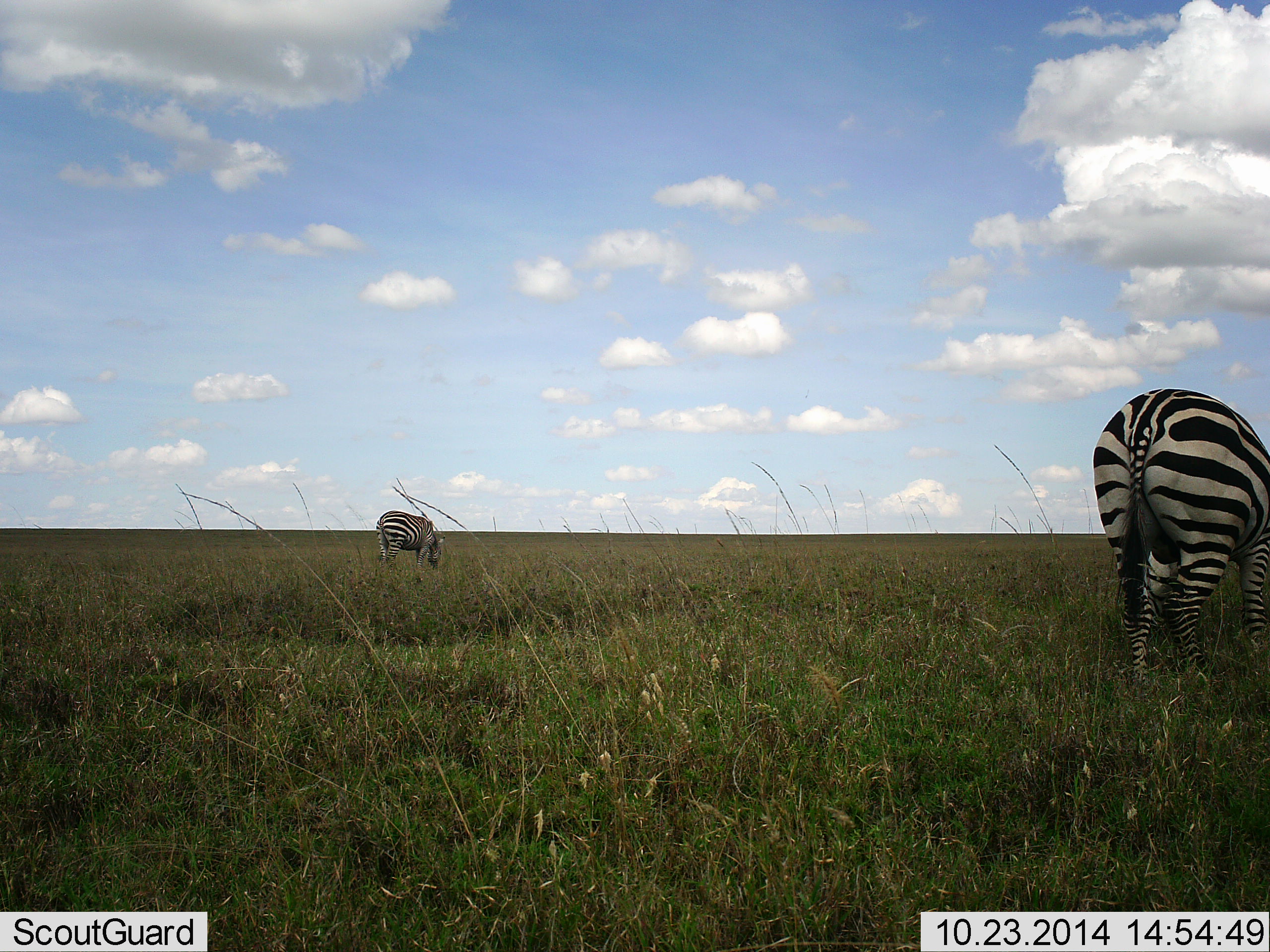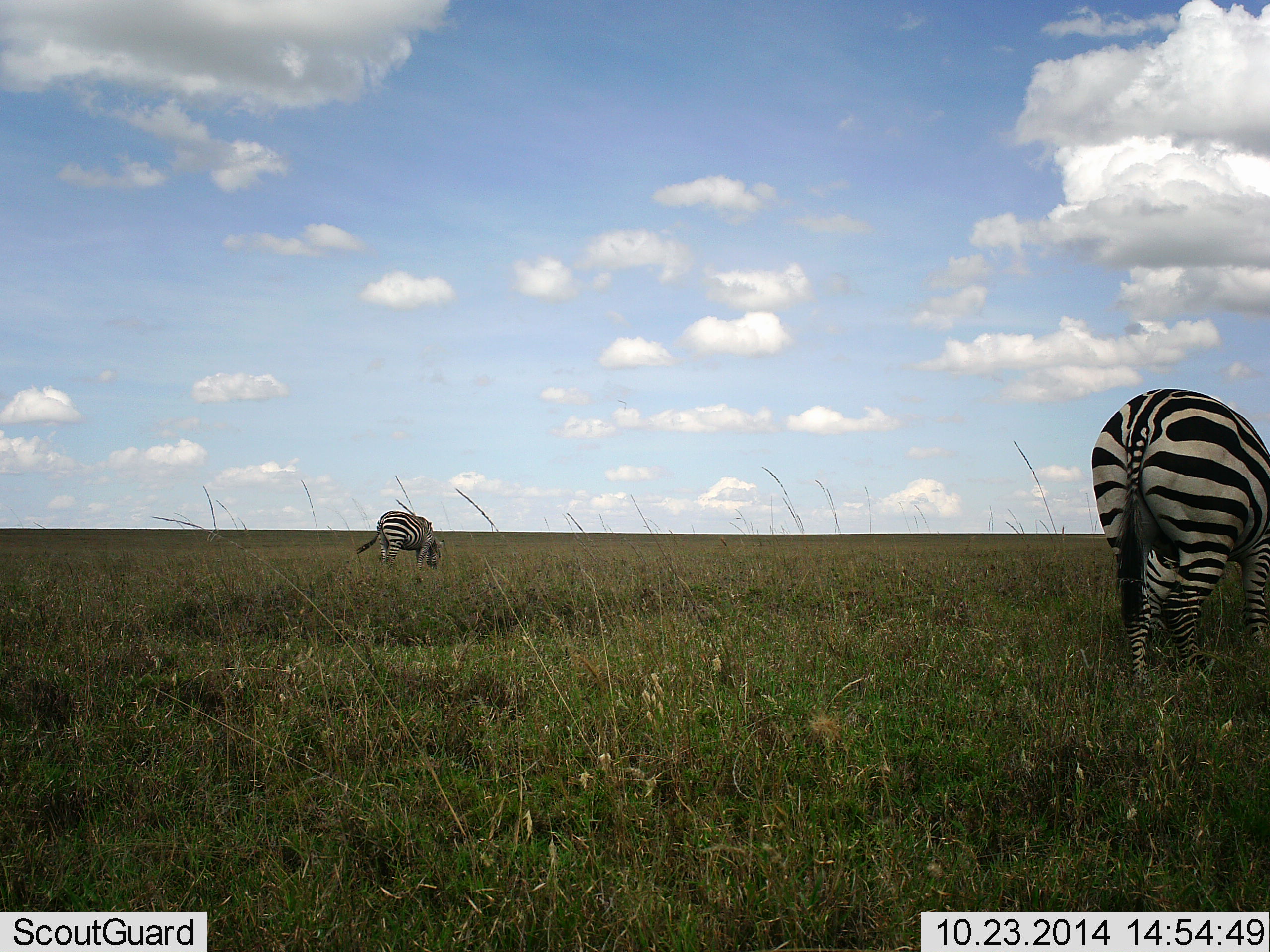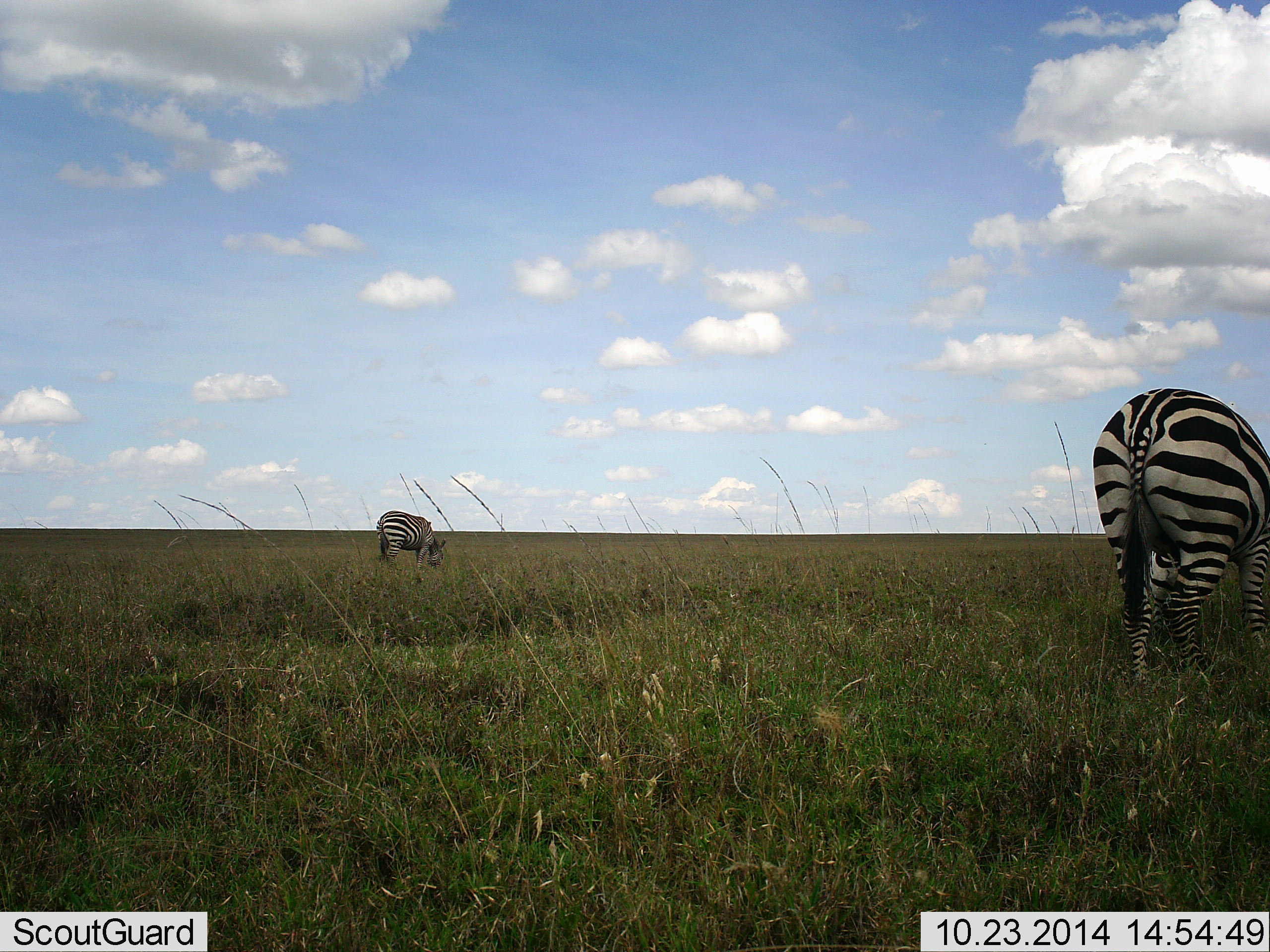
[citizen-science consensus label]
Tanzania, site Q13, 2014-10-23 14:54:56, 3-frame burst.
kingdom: Animalia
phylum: Chordata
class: Mammalia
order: Perissodactyla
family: Equidae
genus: Equus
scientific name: Equus quagga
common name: plains zebra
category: zebra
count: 2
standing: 40%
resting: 0%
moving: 0%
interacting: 0%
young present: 0%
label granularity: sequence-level